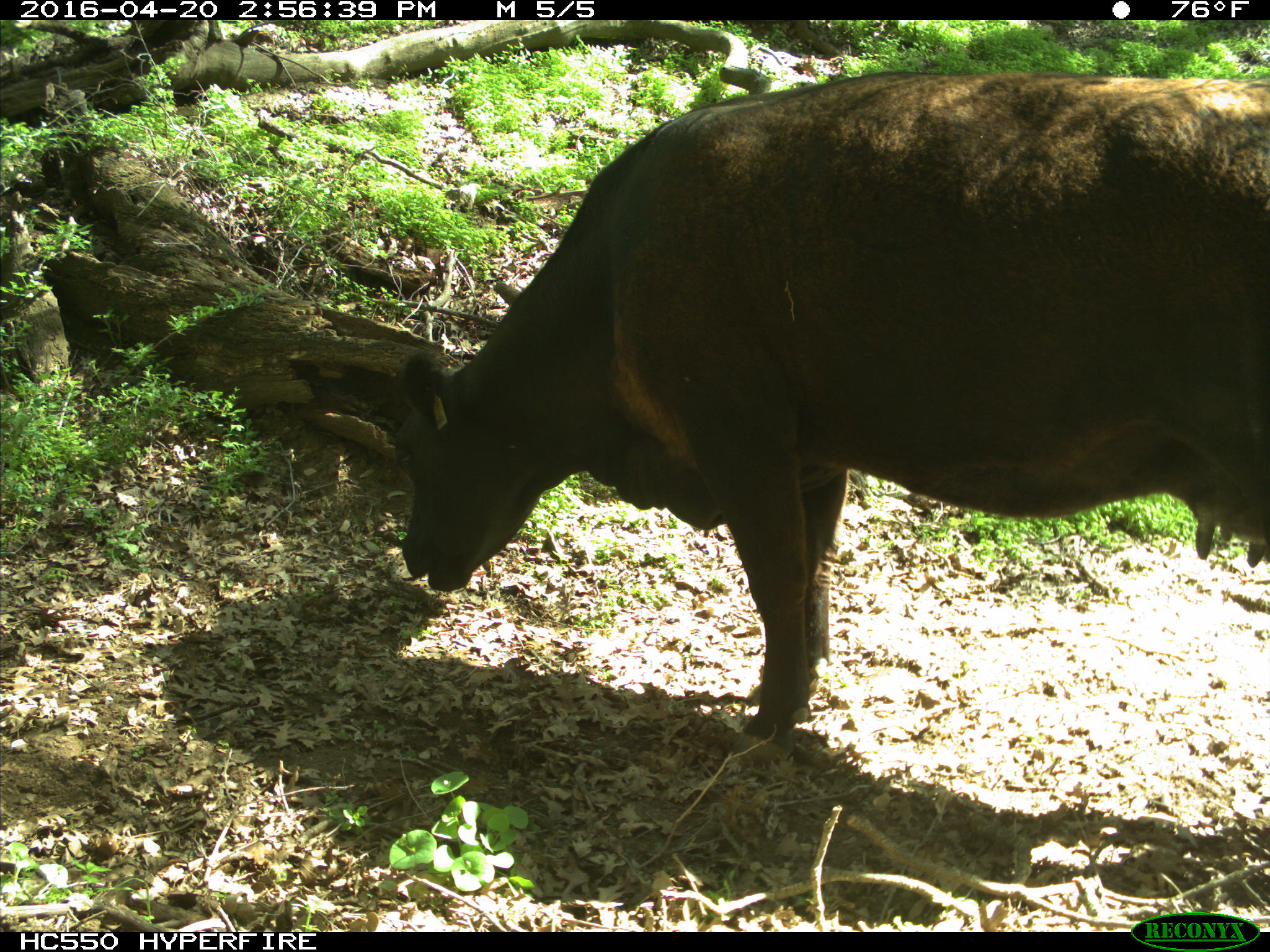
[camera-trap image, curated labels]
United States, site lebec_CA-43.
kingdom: Animalia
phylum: Chordata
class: Mammalia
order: Artiodactyla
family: Bovidae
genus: Bos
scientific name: Bos taurus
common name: domestic cow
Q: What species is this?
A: Bos taurus (domestic cow).